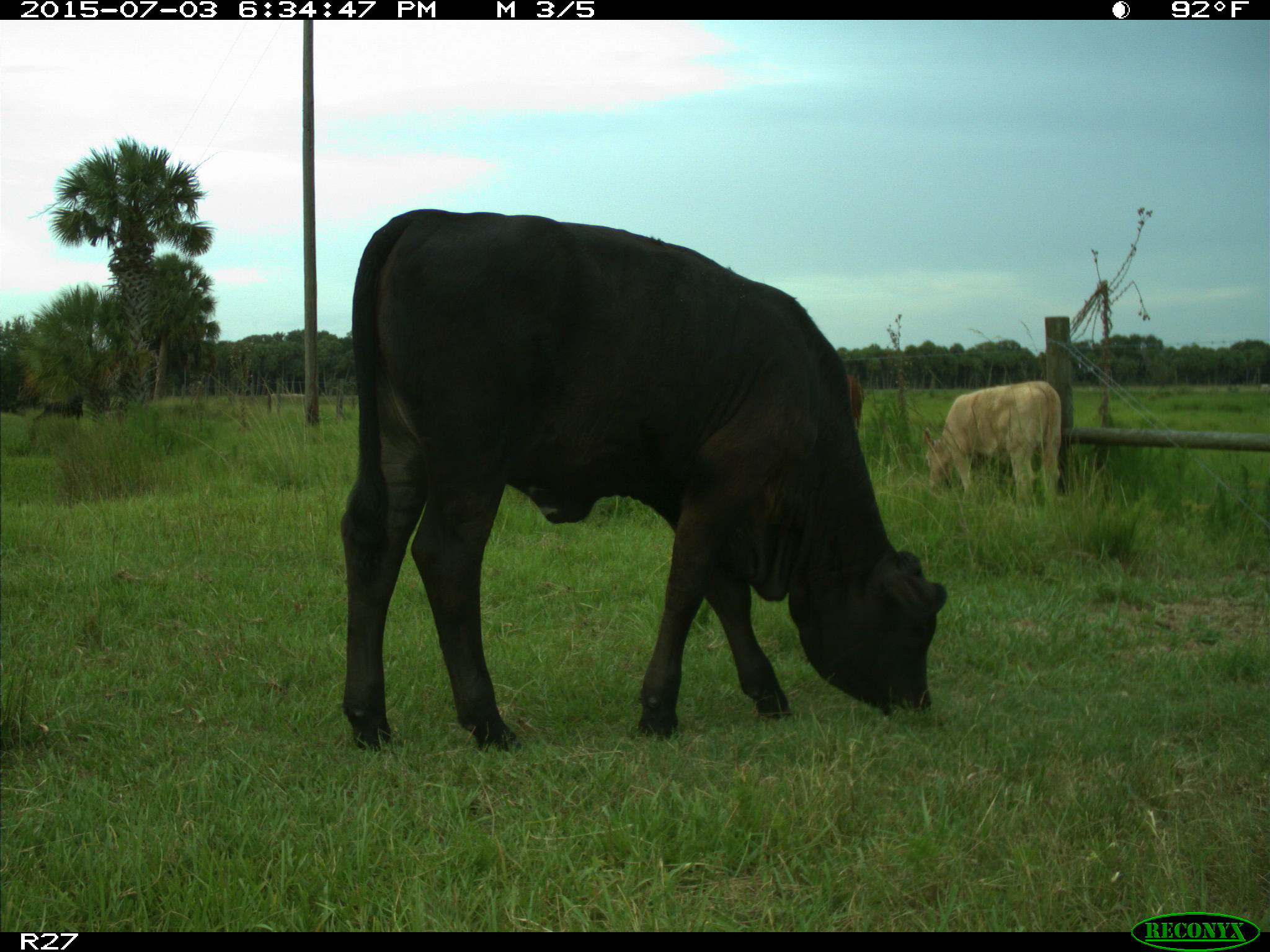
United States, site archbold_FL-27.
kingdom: Animalia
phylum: Chordata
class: Mammalia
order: Artiodactyla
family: Bovidae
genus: Bos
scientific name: Bos taurus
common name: domestic cow